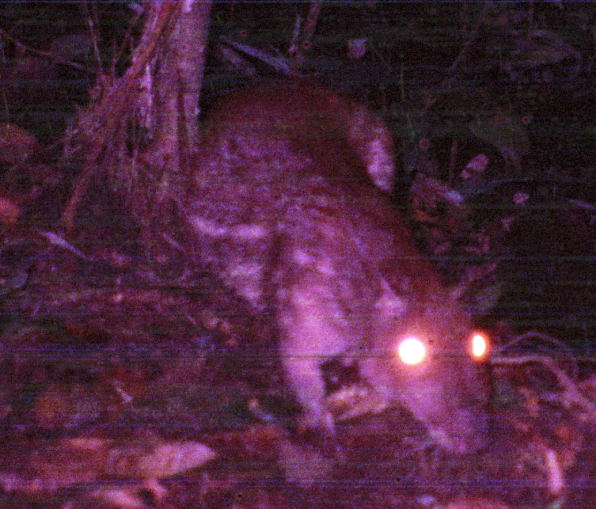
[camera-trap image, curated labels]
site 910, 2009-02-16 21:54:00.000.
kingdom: Animalia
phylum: Chordata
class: Mammalia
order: Rodentia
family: Cuniculidae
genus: Cuniculus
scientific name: Cuniculus paca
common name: spotted paca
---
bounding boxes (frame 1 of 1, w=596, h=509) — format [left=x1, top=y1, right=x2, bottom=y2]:
cuniculus paca: [left=179, top=77, right=495, bottom=457]